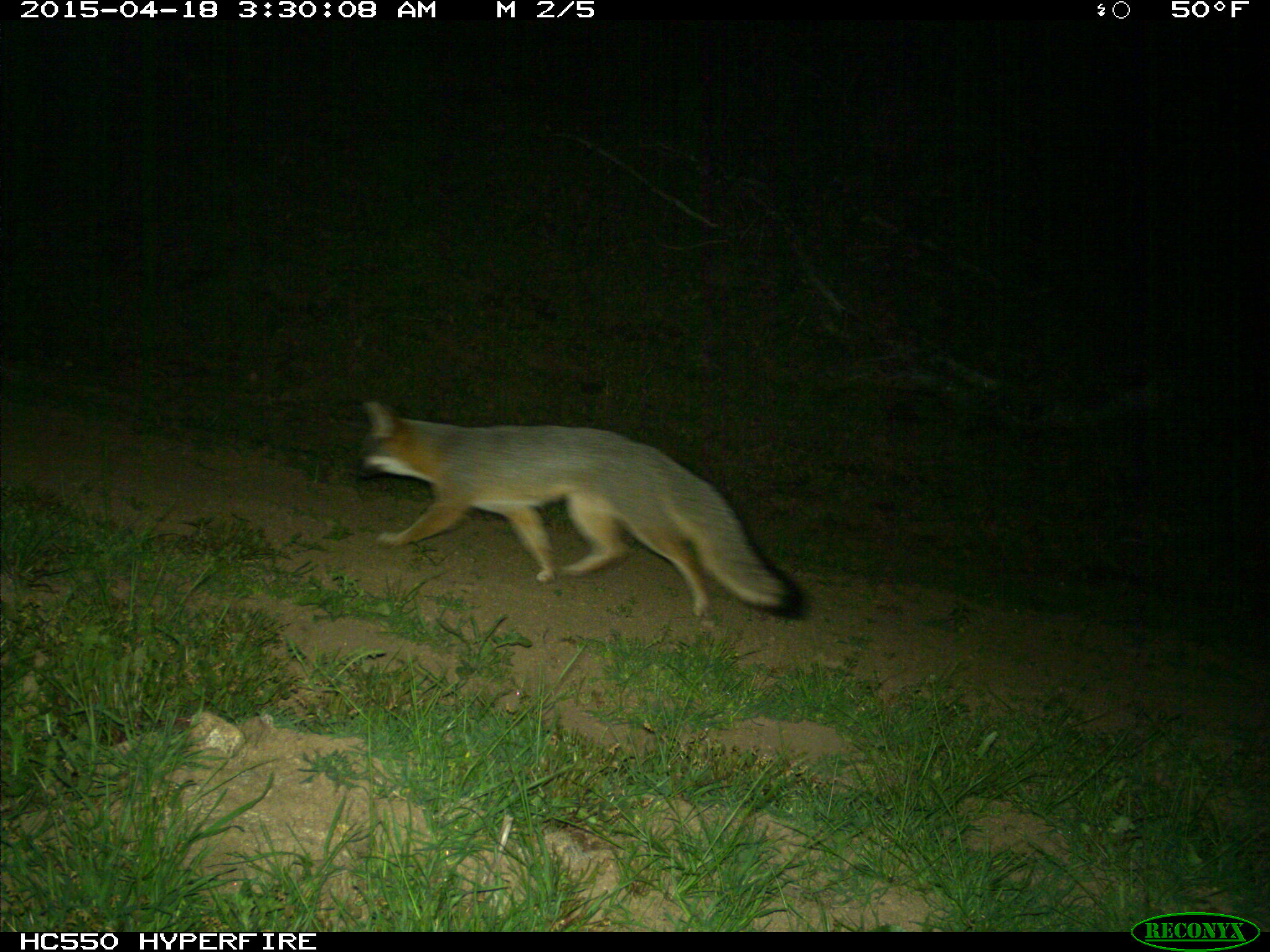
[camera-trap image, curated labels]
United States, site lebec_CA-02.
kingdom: Animalia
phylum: Chordata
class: Mammalia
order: Carnivora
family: Canidae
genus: Urocyon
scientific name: Urocyon cinereoargenteus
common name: gray fox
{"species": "Urocyon cinereoargenteus (gray fox)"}